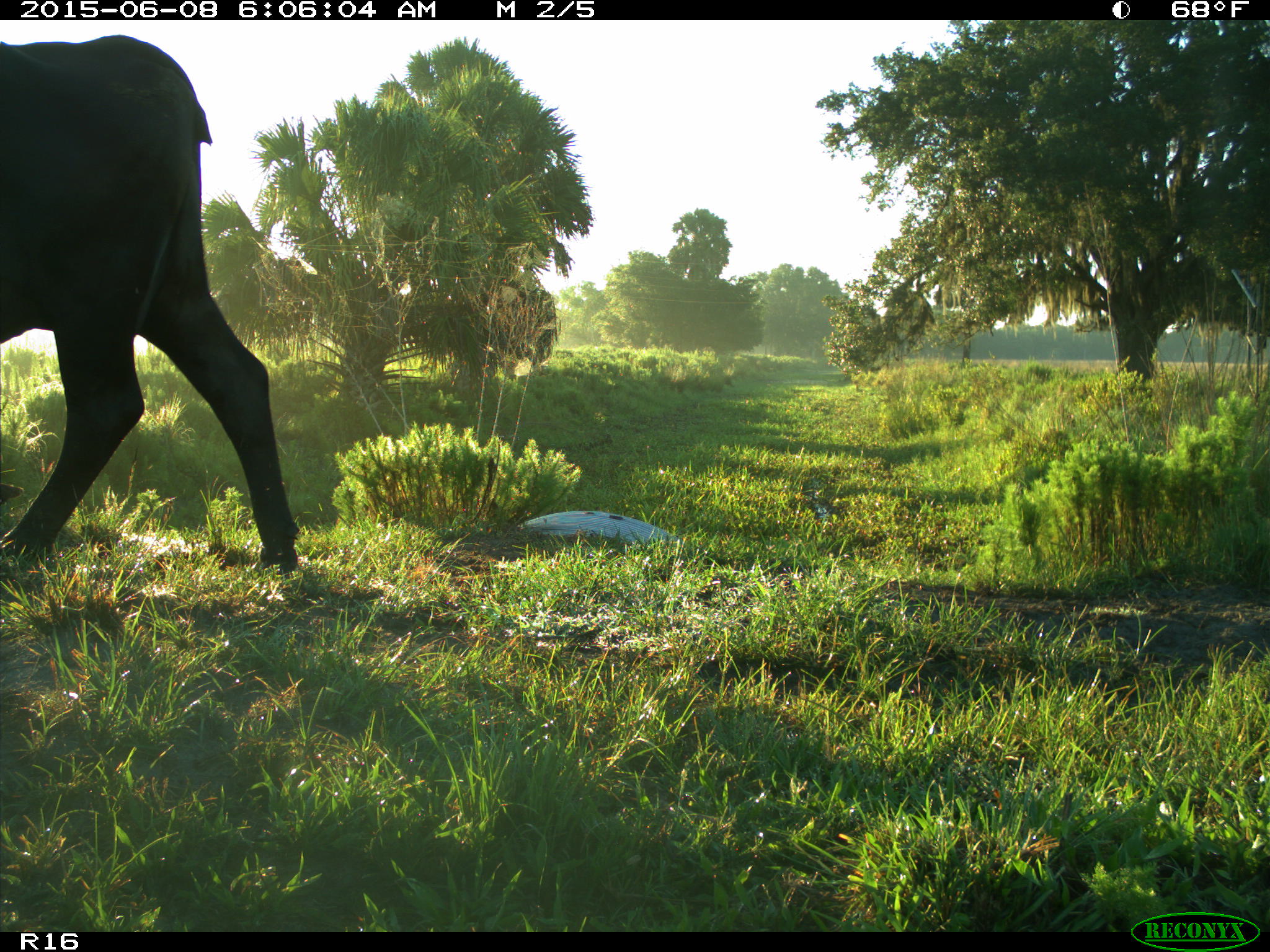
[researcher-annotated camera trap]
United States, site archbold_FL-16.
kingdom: Animalia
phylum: Chordata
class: Mammalia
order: Artiodactyla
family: Bovidae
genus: Bos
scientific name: Bos taurus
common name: domestic cow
Bos taurus (domestic cow).